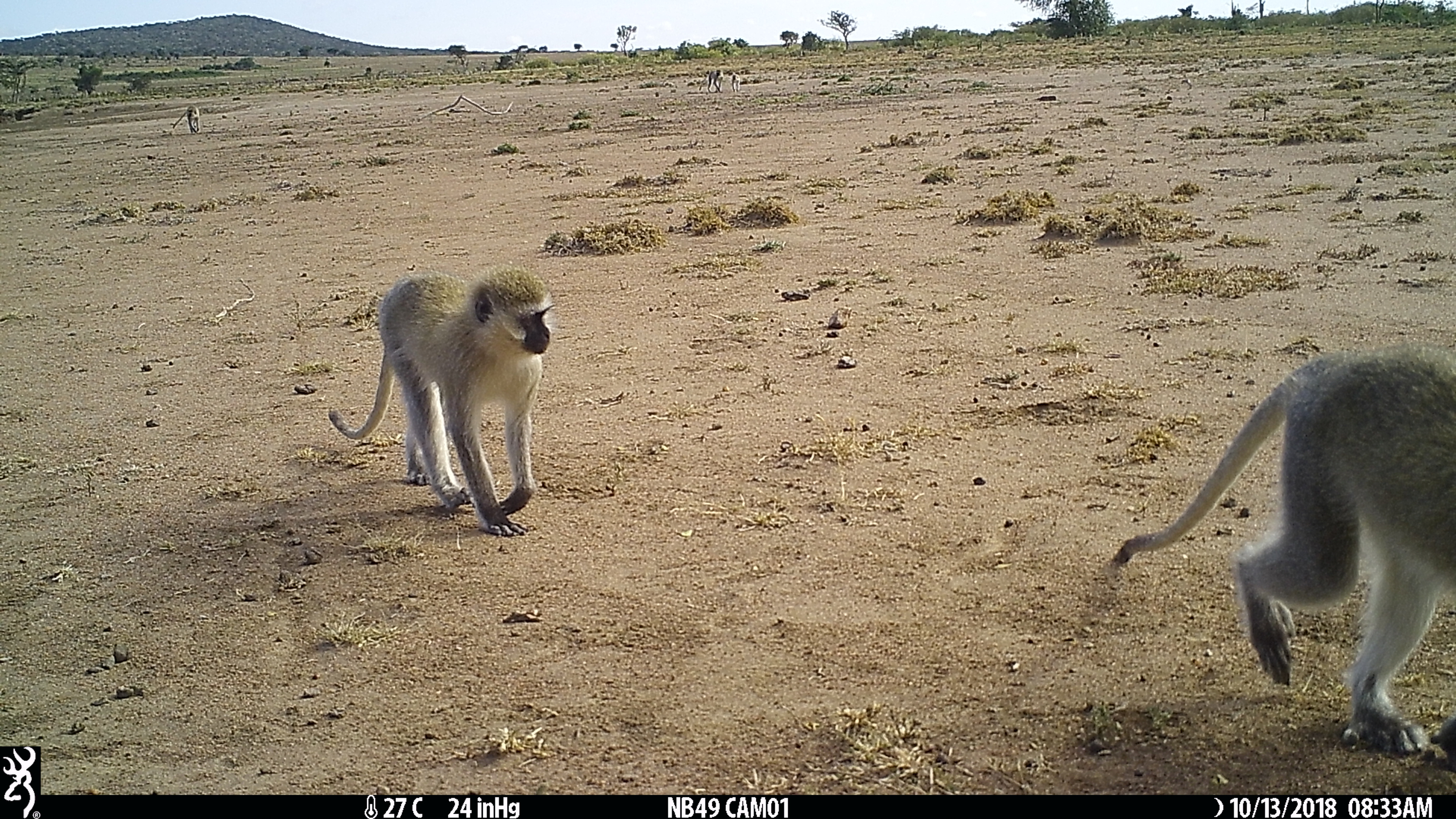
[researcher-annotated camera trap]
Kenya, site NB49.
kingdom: Animalia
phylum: Chordata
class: Mammalia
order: Primates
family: Cercopithecidae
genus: Chlorocebus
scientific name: Chlorocebus pygerythrus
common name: vervet monkey